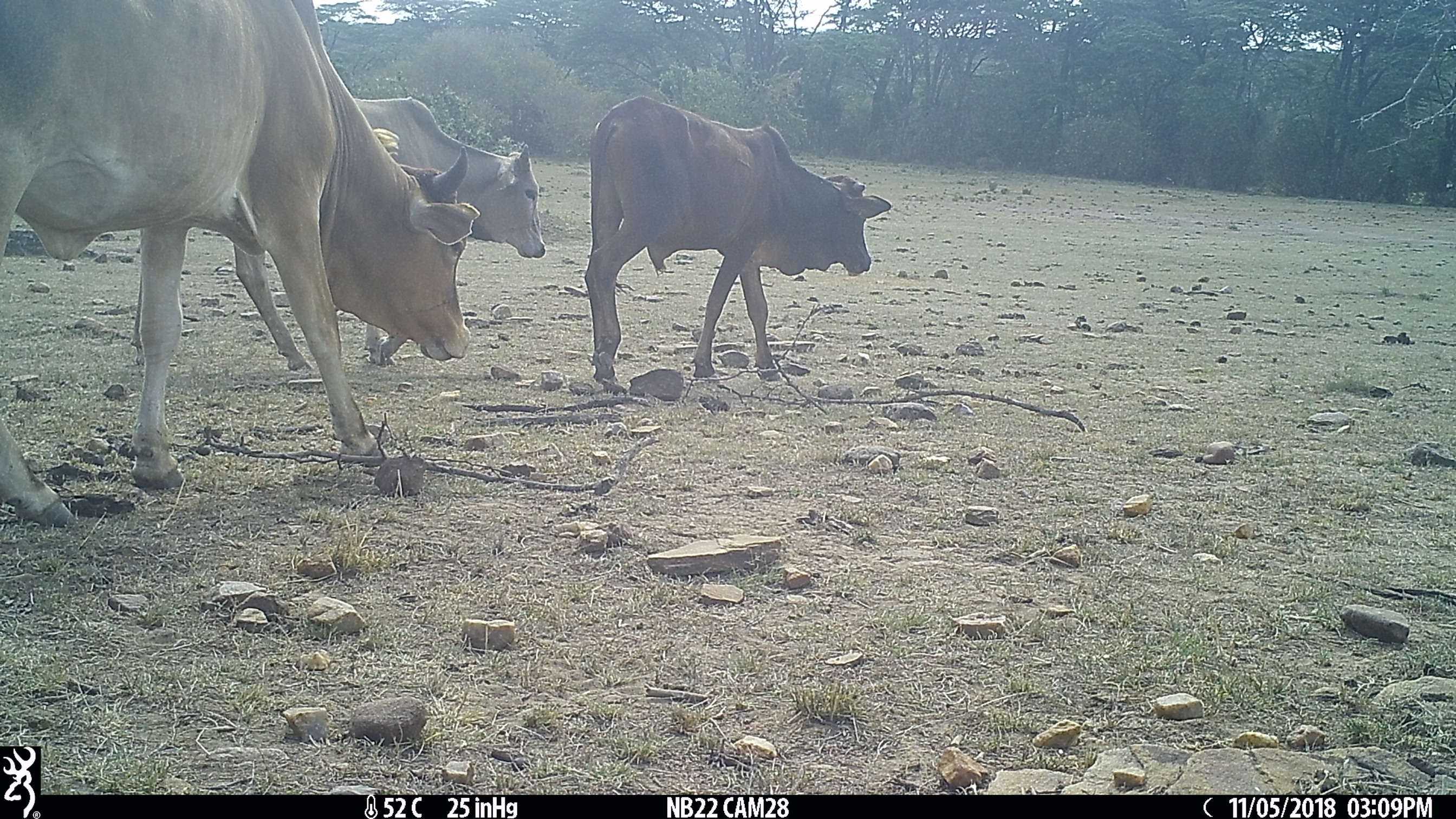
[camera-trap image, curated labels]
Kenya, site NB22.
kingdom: Animalia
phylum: Chordata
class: Mammalia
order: Artiodactyla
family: Bovidae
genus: Bos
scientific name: Bos taurus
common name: cattle